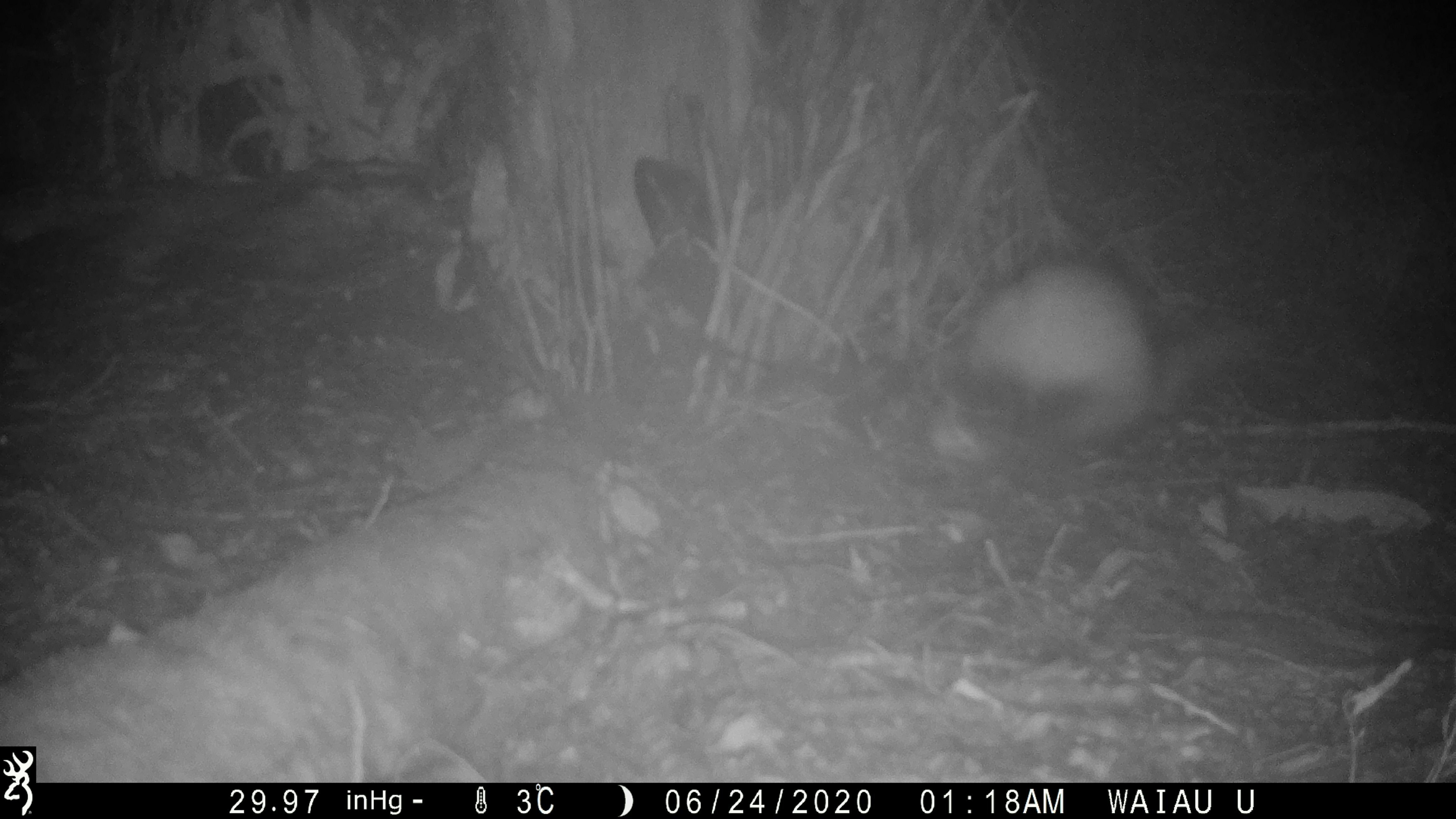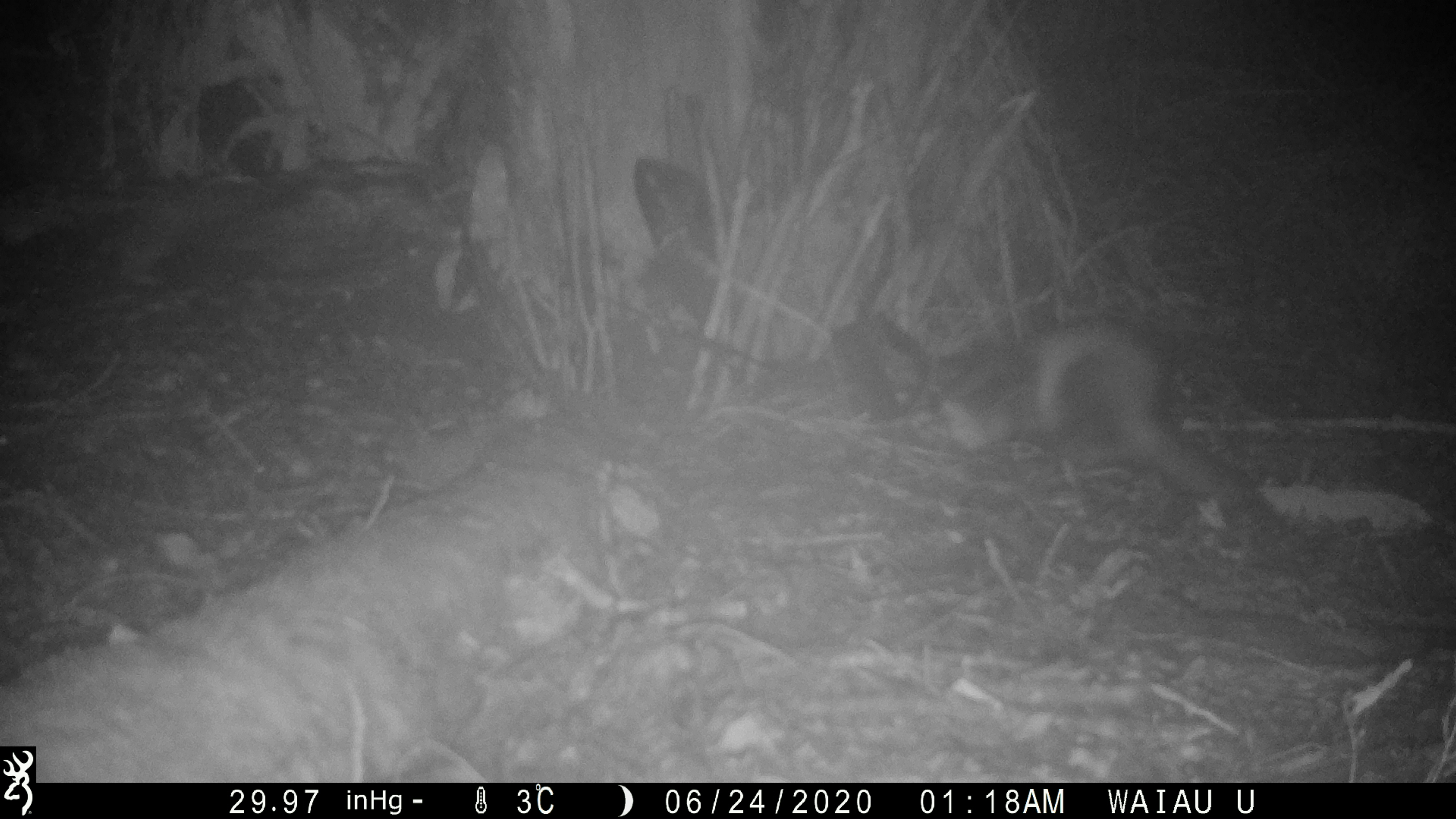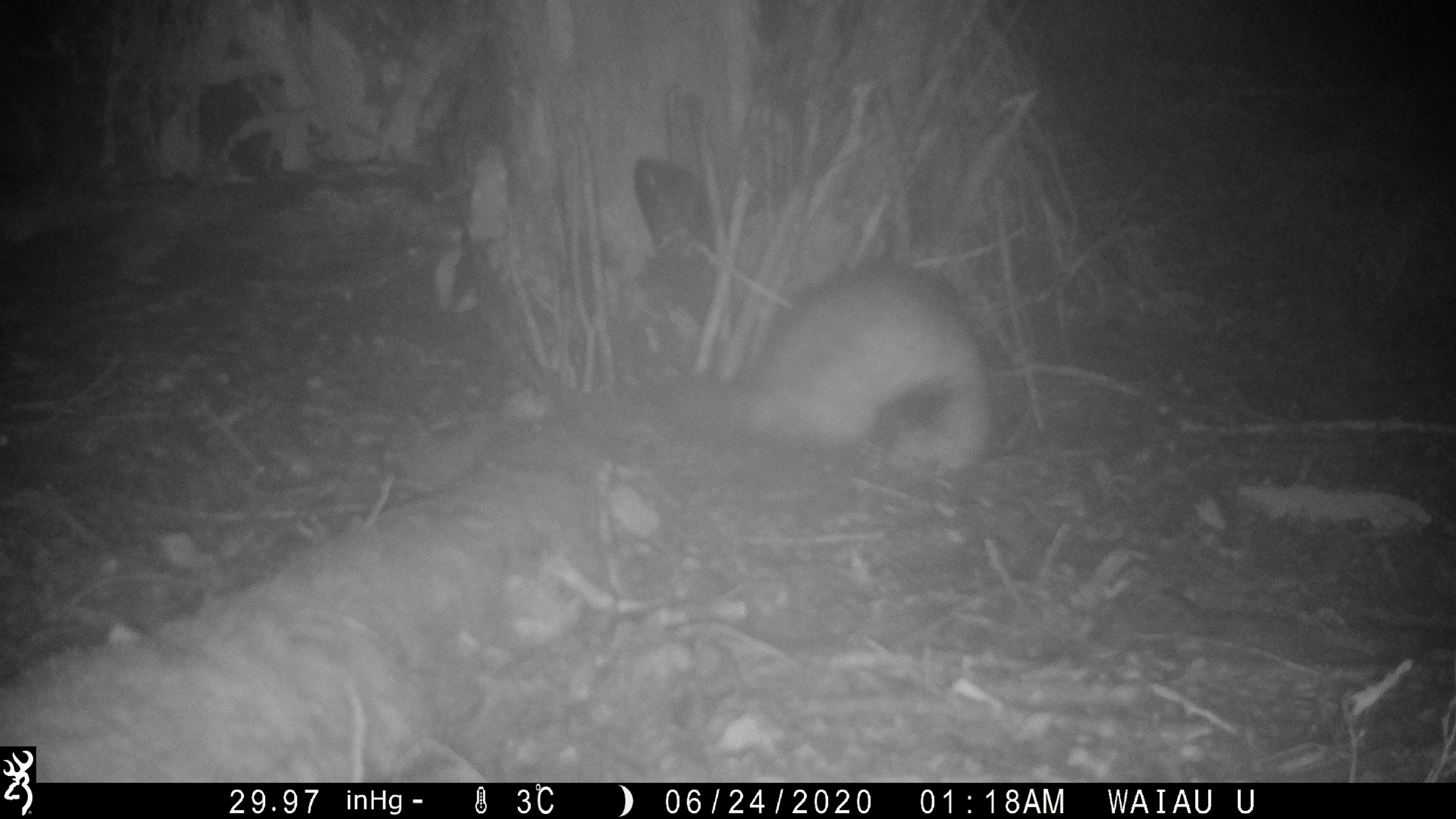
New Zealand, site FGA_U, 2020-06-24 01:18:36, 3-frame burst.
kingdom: Animalia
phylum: Chordata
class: Mammalia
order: Carnivora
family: Mustelidae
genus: Mustela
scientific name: Mustela furo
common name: ferret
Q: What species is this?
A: Ferret (Mustela furo).